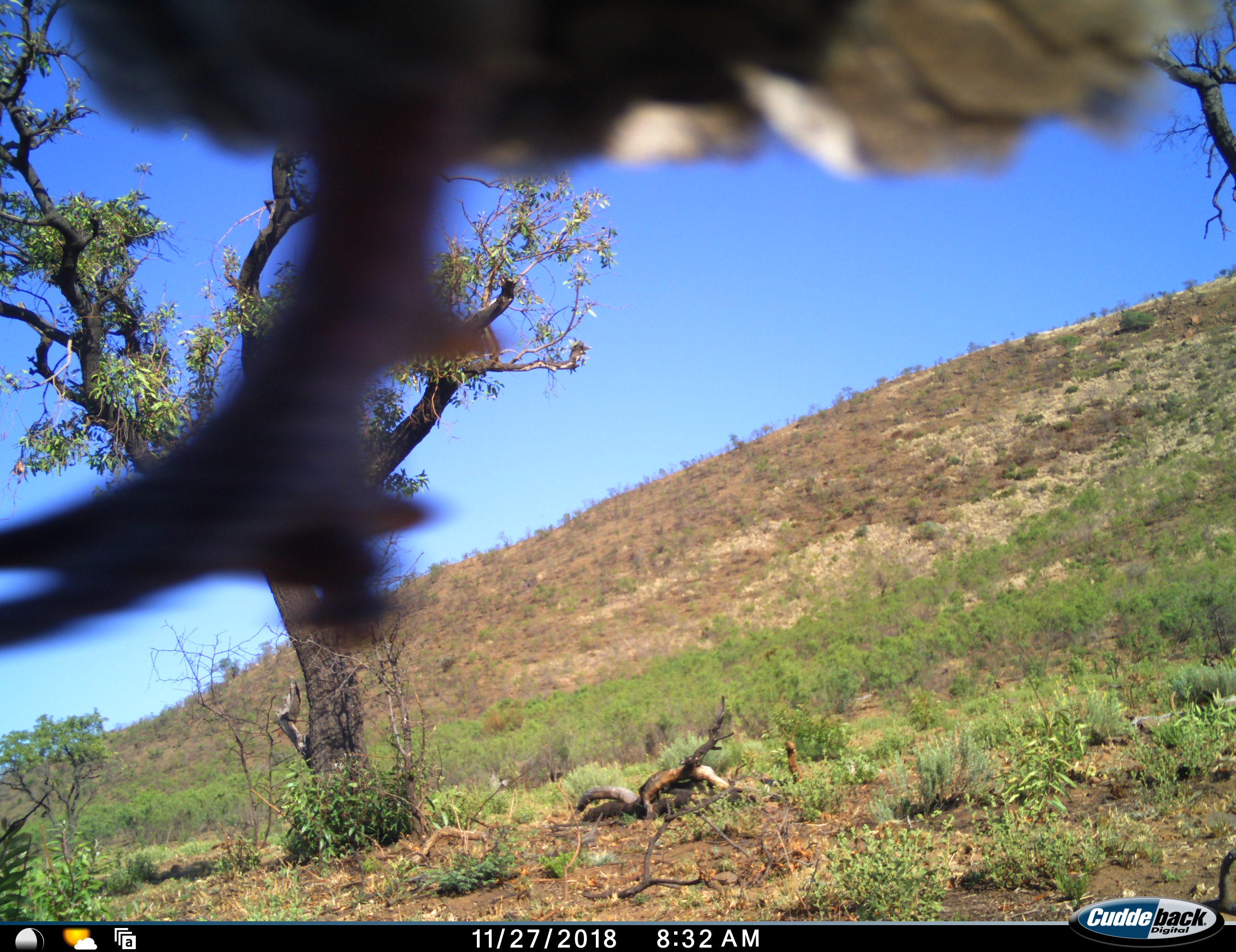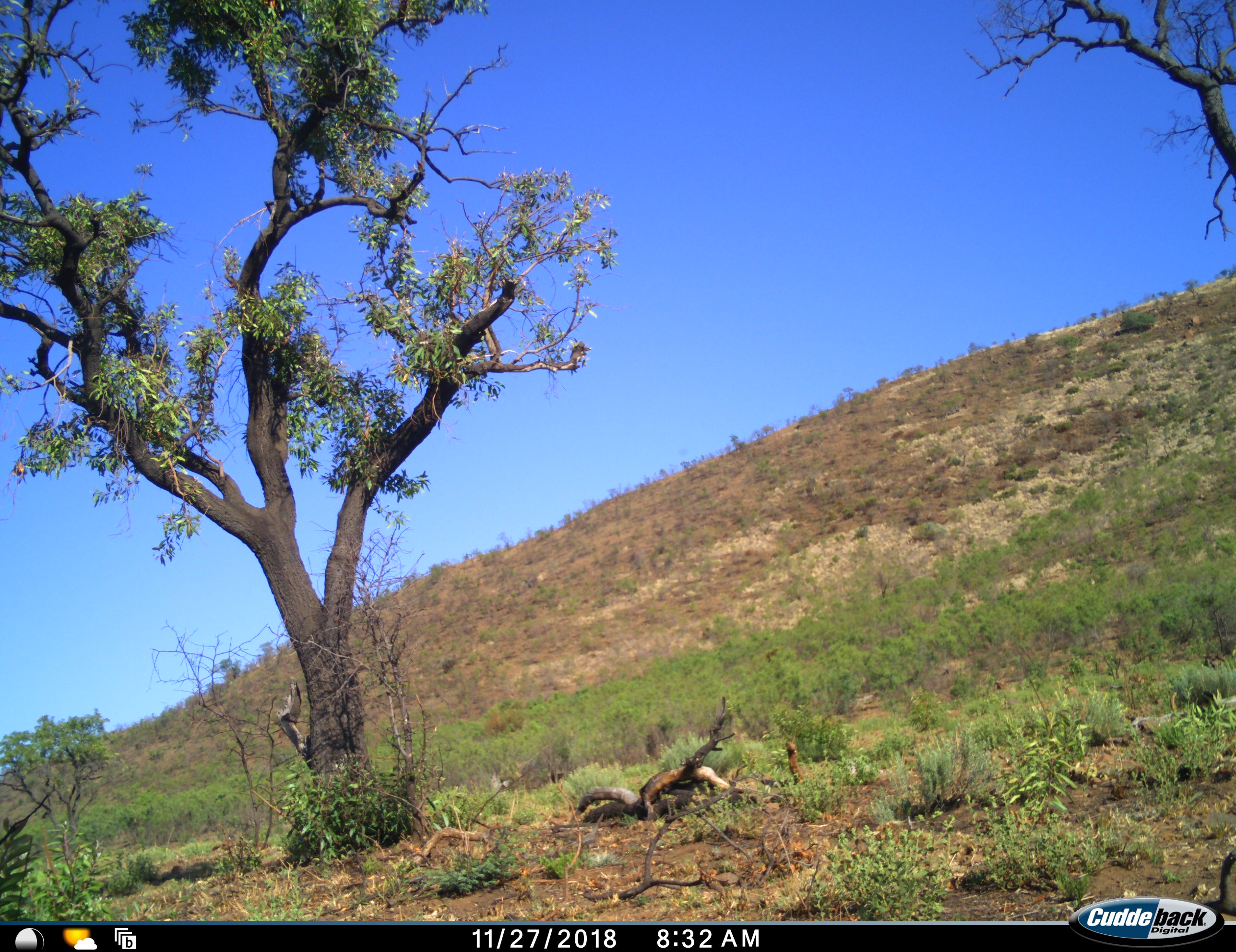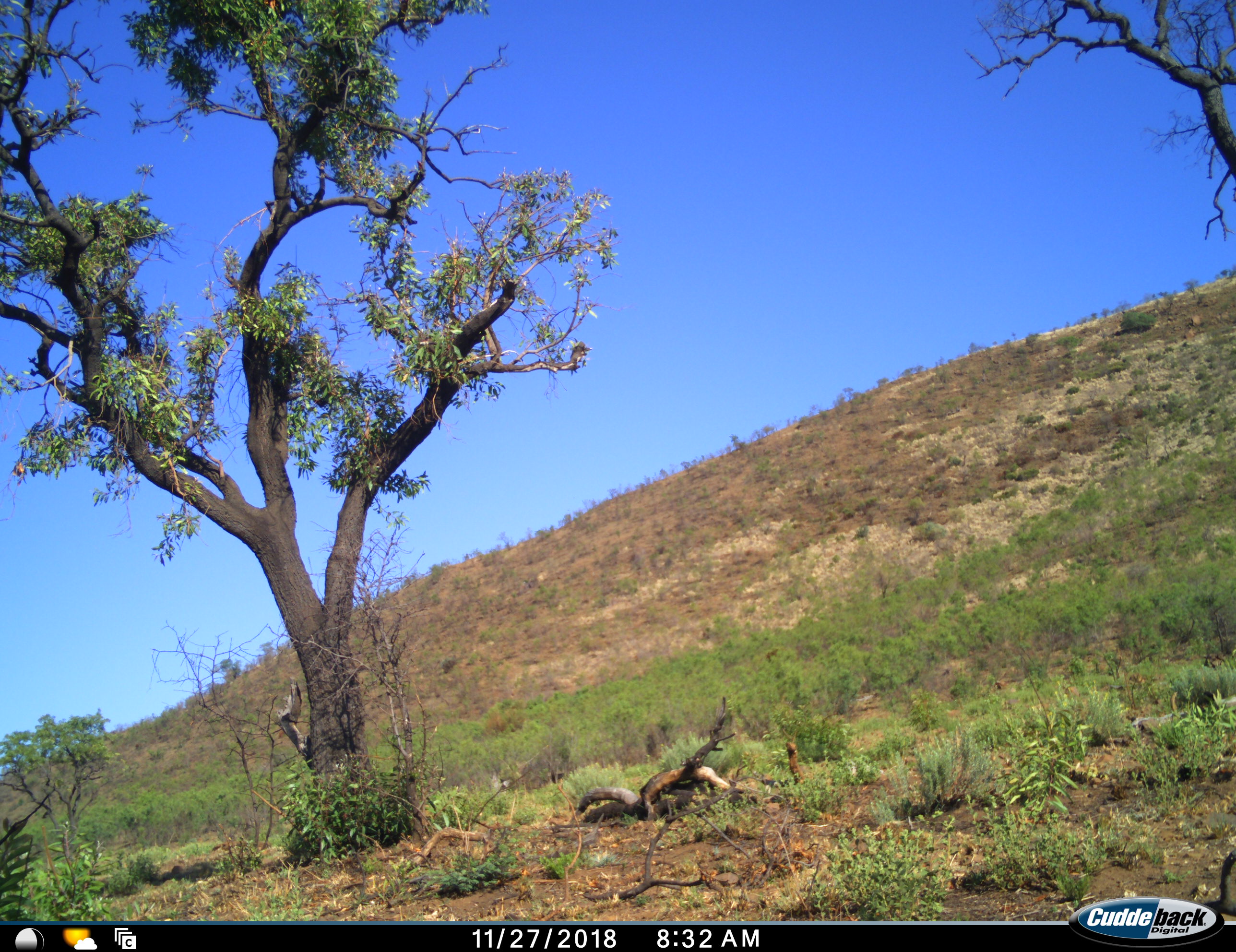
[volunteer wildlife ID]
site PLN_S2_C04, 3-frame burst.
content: unidentified animal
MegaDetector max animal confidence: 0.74